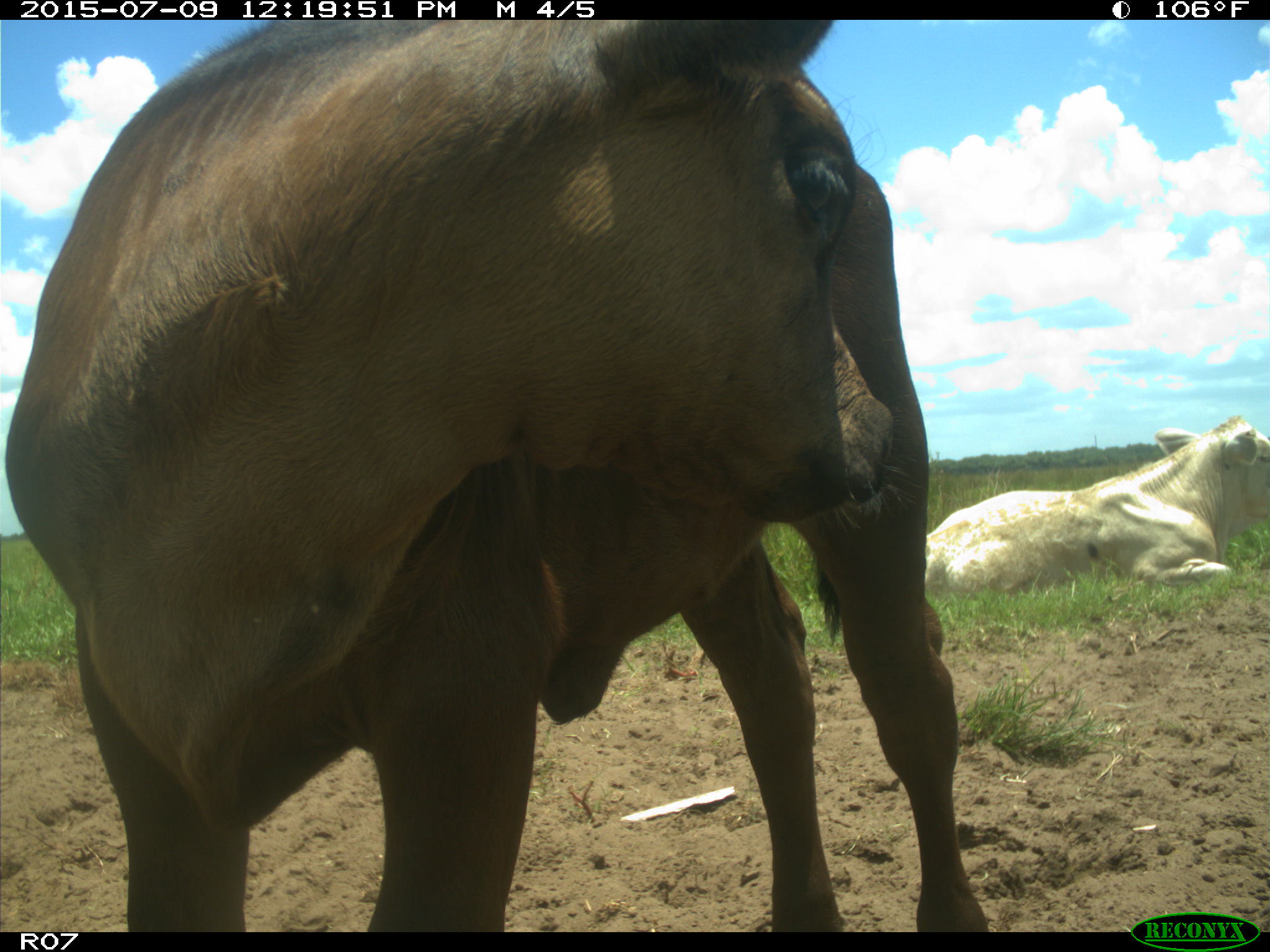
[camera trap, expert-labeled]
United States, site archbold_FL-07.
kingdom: Animalia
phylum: Chordata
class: Mammalia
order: Artiodactyla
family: Bovidae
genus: Bos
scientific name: Bos taurus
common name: domestic cow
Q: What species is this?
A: Bos taurus (domestic cow).